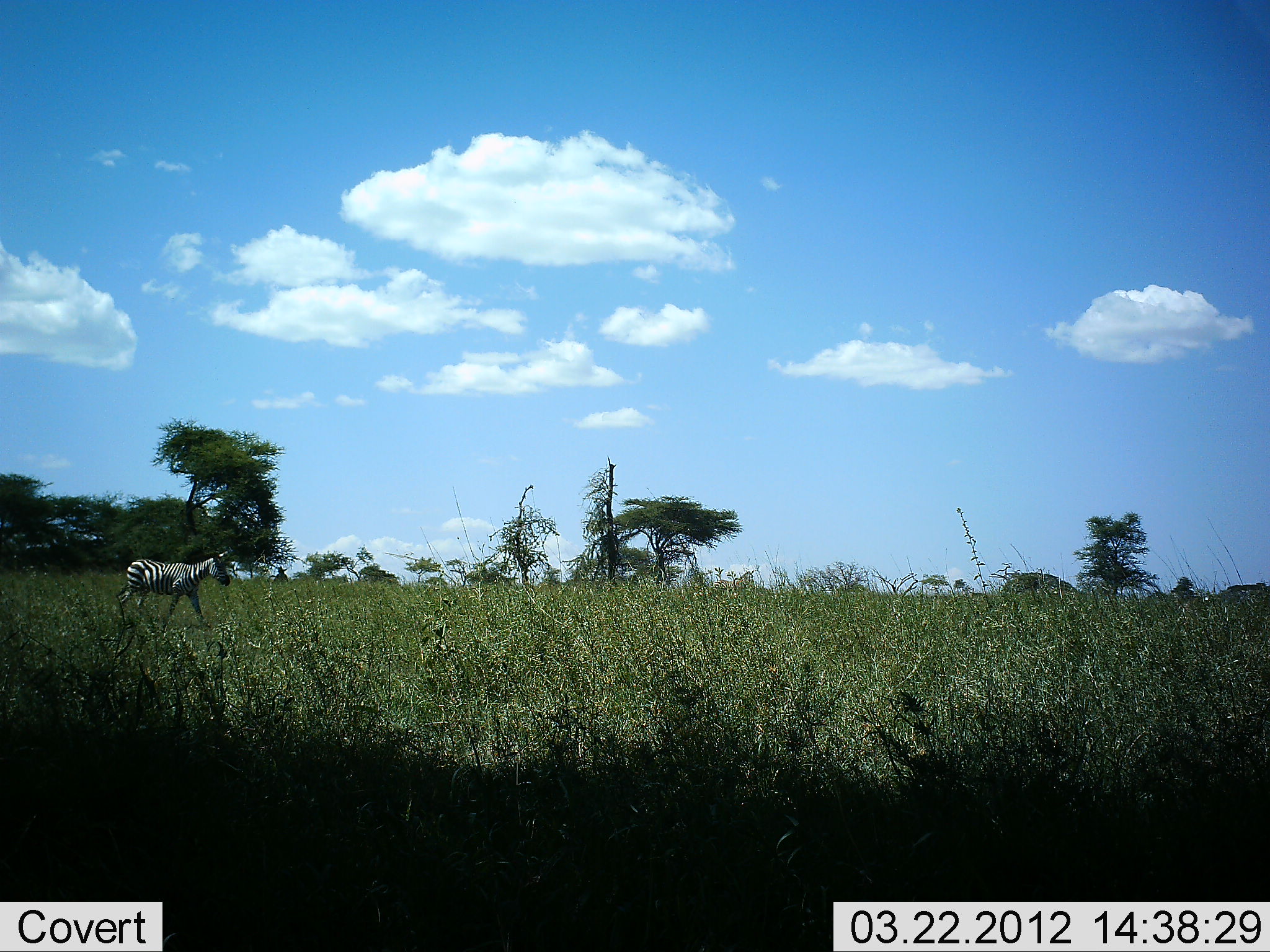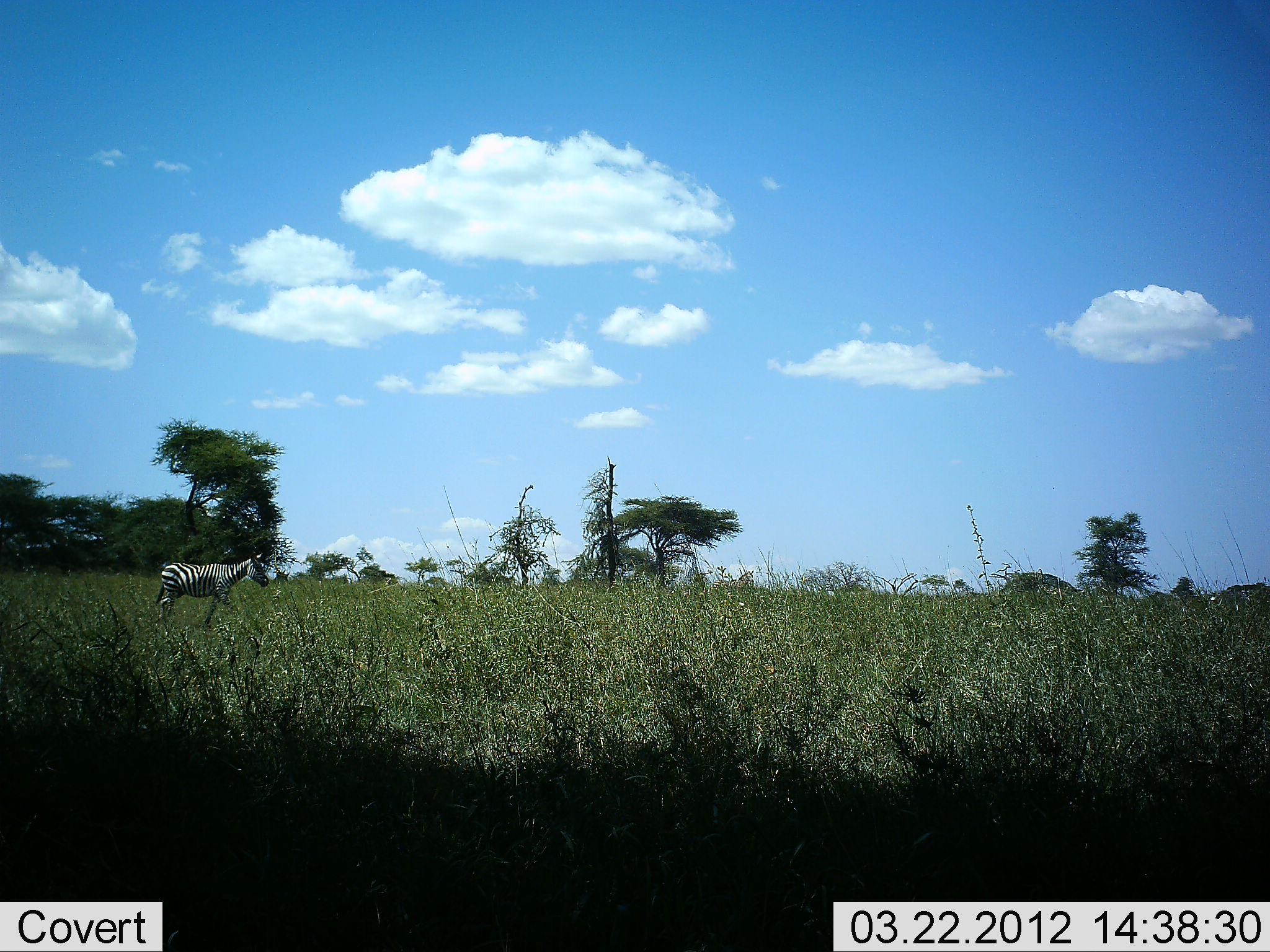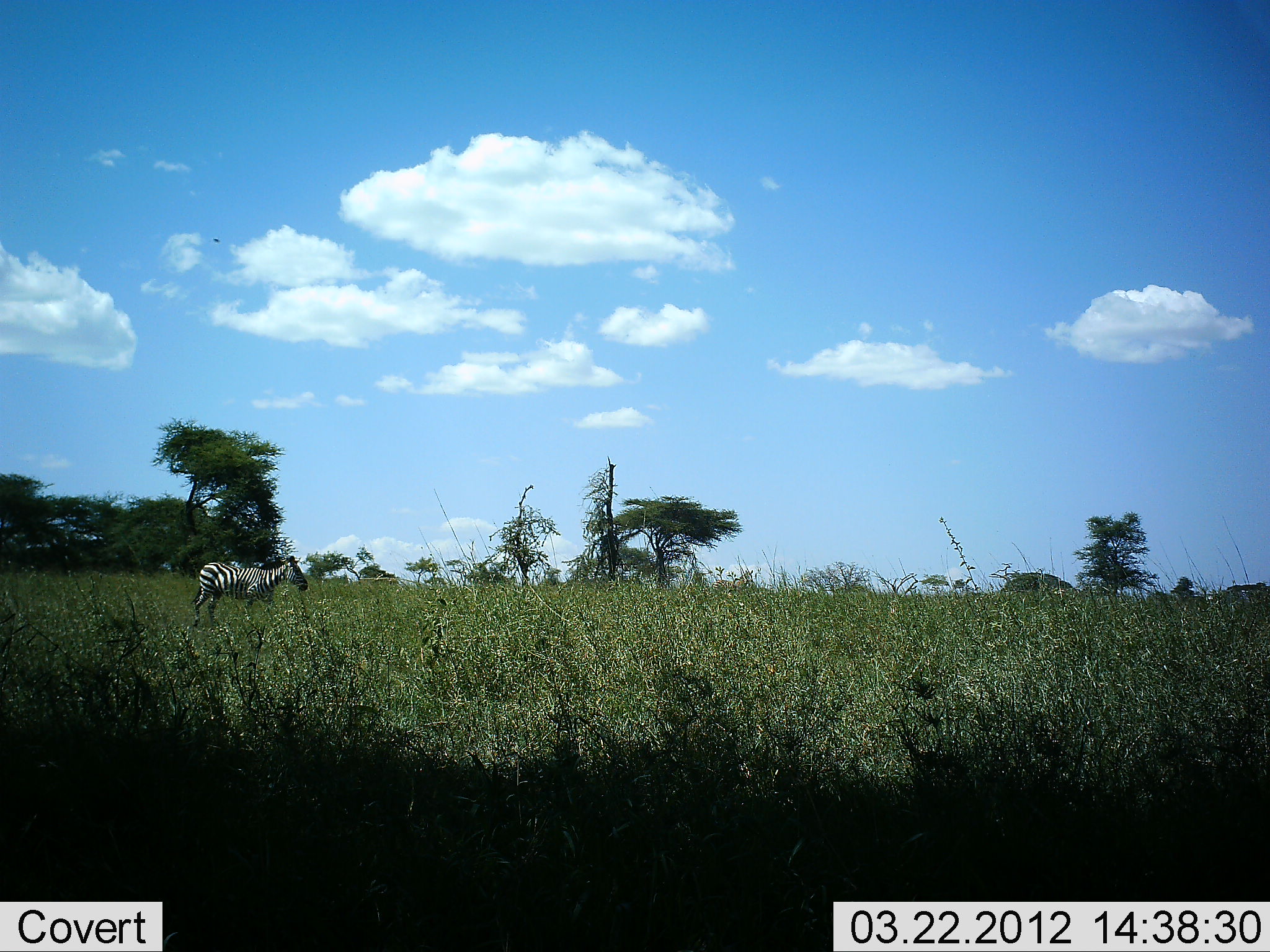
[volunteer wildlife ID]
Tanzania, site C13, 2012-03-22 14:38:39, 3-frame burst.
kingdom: Animalia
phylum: Chordata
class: Mammalia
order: Perissodactyla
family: Equidae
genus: Equus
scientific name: Equus quagga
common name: plains zebra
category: zebra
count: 1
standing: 9%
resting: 0%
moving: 97%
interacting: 0%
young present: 6%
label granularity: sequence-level